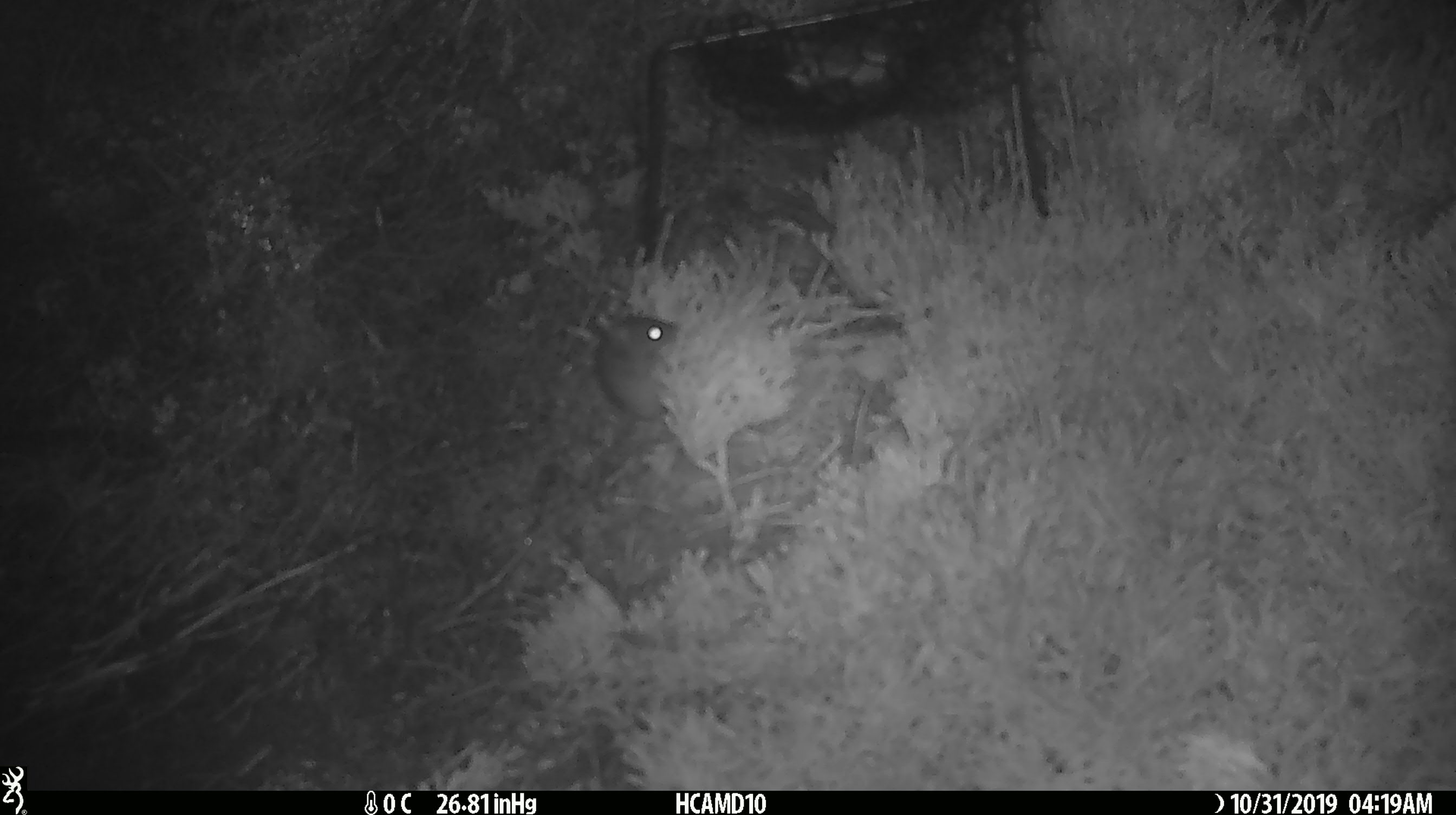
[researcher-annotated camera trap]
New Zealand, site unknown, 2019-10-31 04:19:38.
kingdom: Animalia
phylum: Chordata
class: Mammalia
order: Rodentia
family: Muridae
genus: Mus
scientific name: Mus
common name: mouse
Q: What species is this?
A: Mouse (Mus).